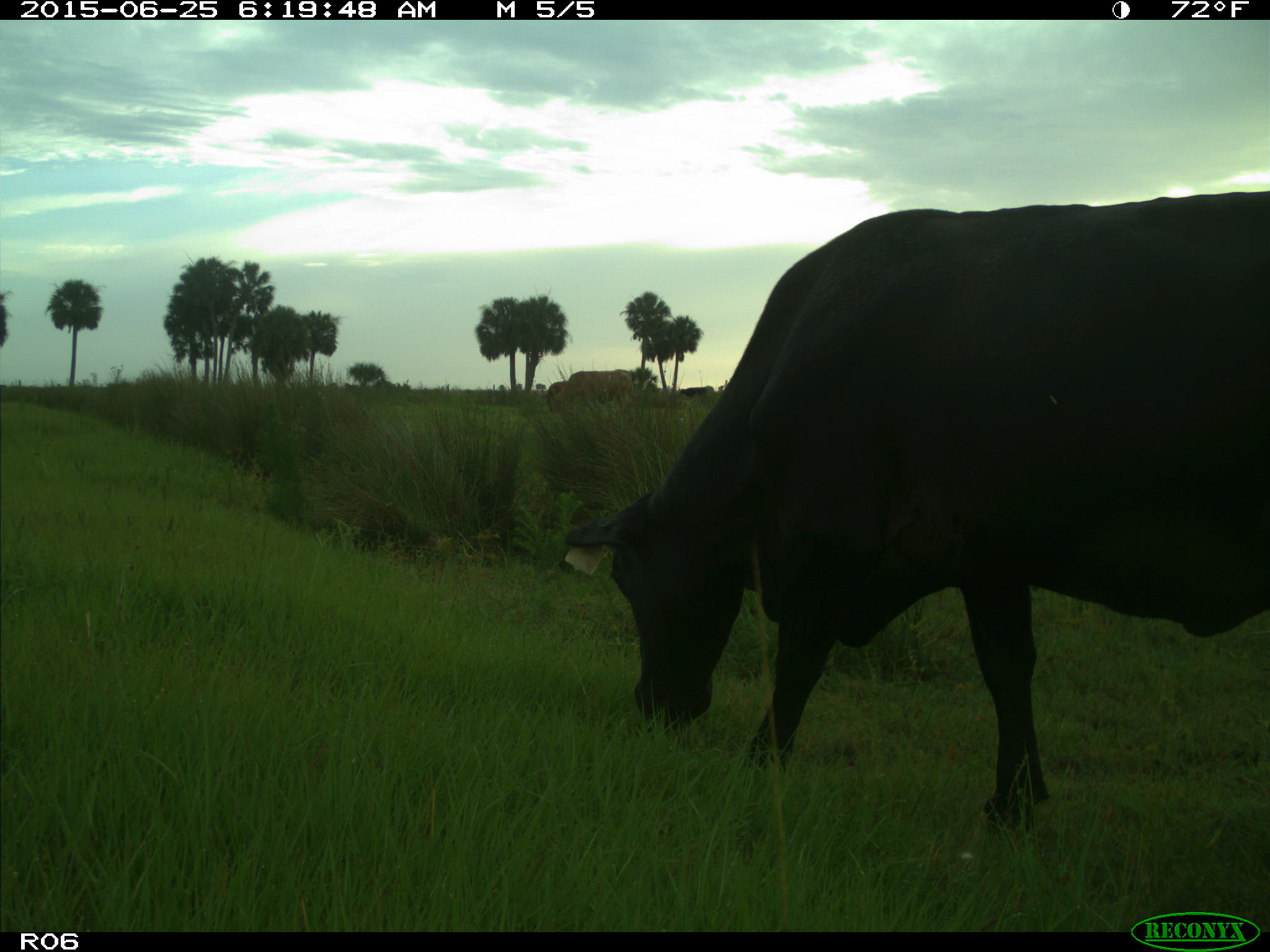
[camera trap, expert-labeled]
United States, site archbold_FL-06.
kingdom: Animalia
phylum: Chordata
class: Mammalia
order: Artiodactyla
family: Bovidae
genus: Bos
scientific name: Bos taurus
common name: domestic cow